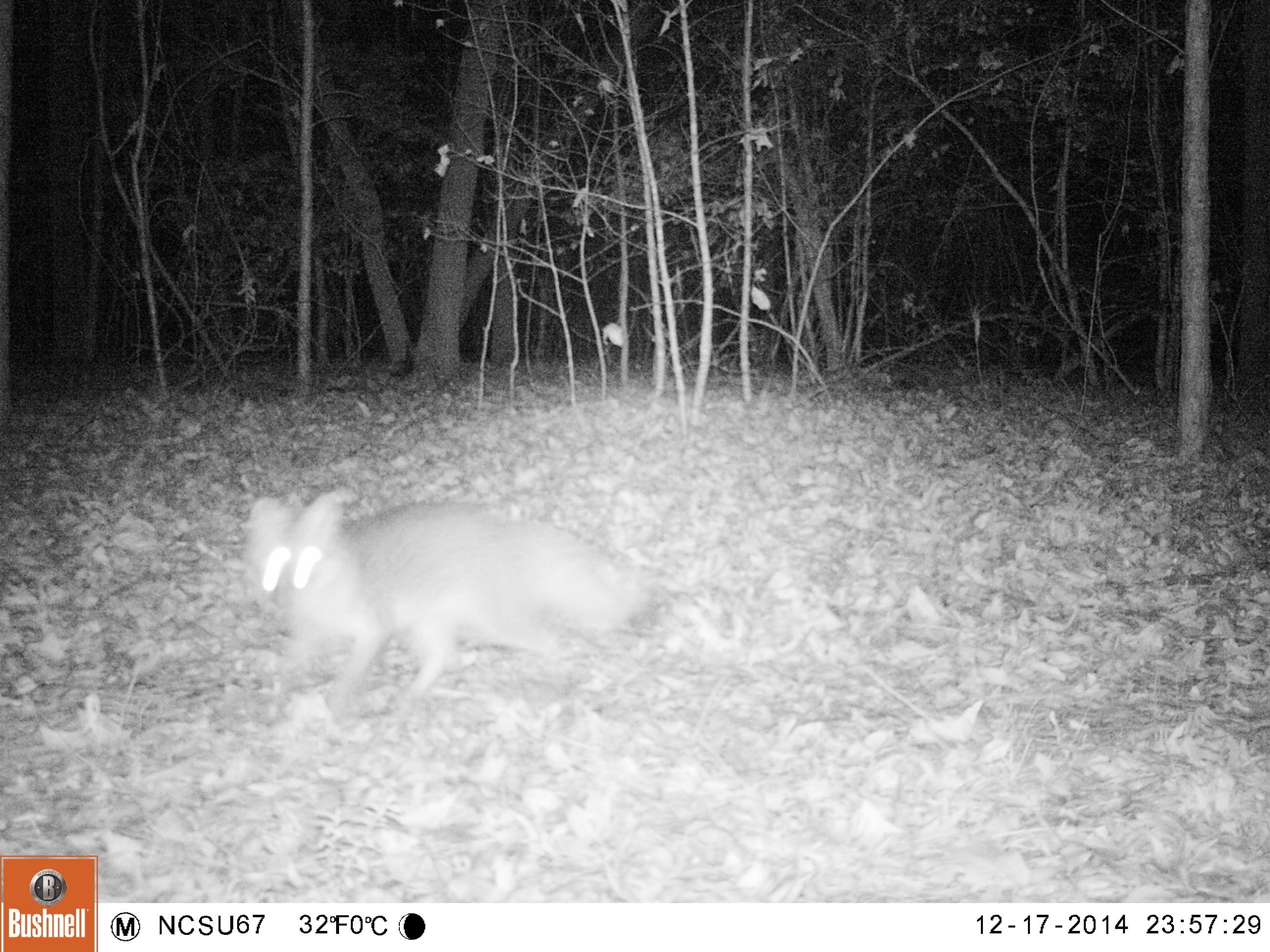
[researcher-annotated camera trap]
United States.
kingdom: Animalia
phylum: Chordata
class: Mammalia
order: Carnivora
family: Canidae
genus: Urocyon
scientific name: Urocyon cinereoargenteus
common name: gray fox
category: Grey Fox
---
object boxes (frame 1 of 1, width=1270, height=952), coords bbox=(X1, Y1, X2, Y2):
Grey Fox: bbox=(251, 488, 659, 715)